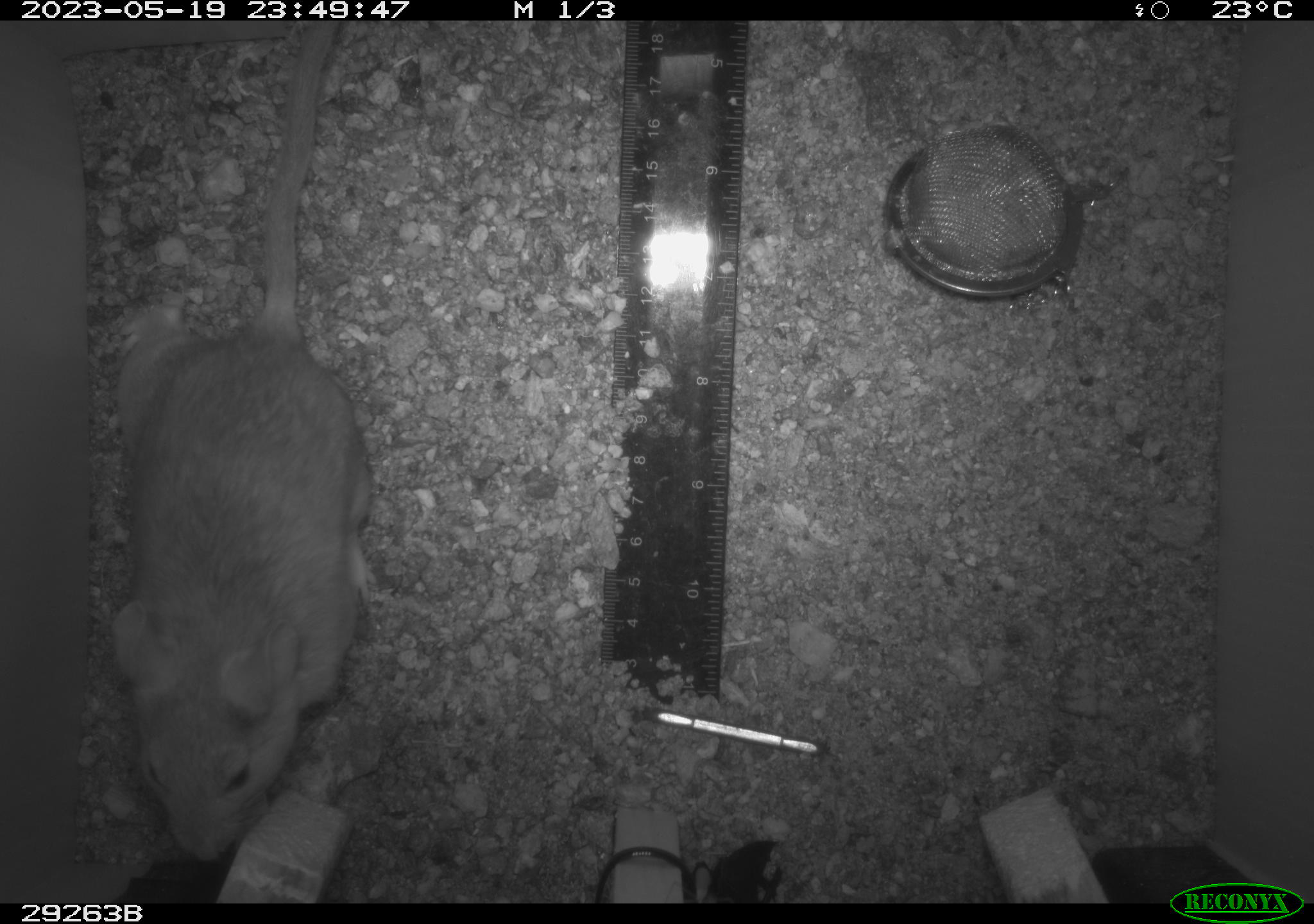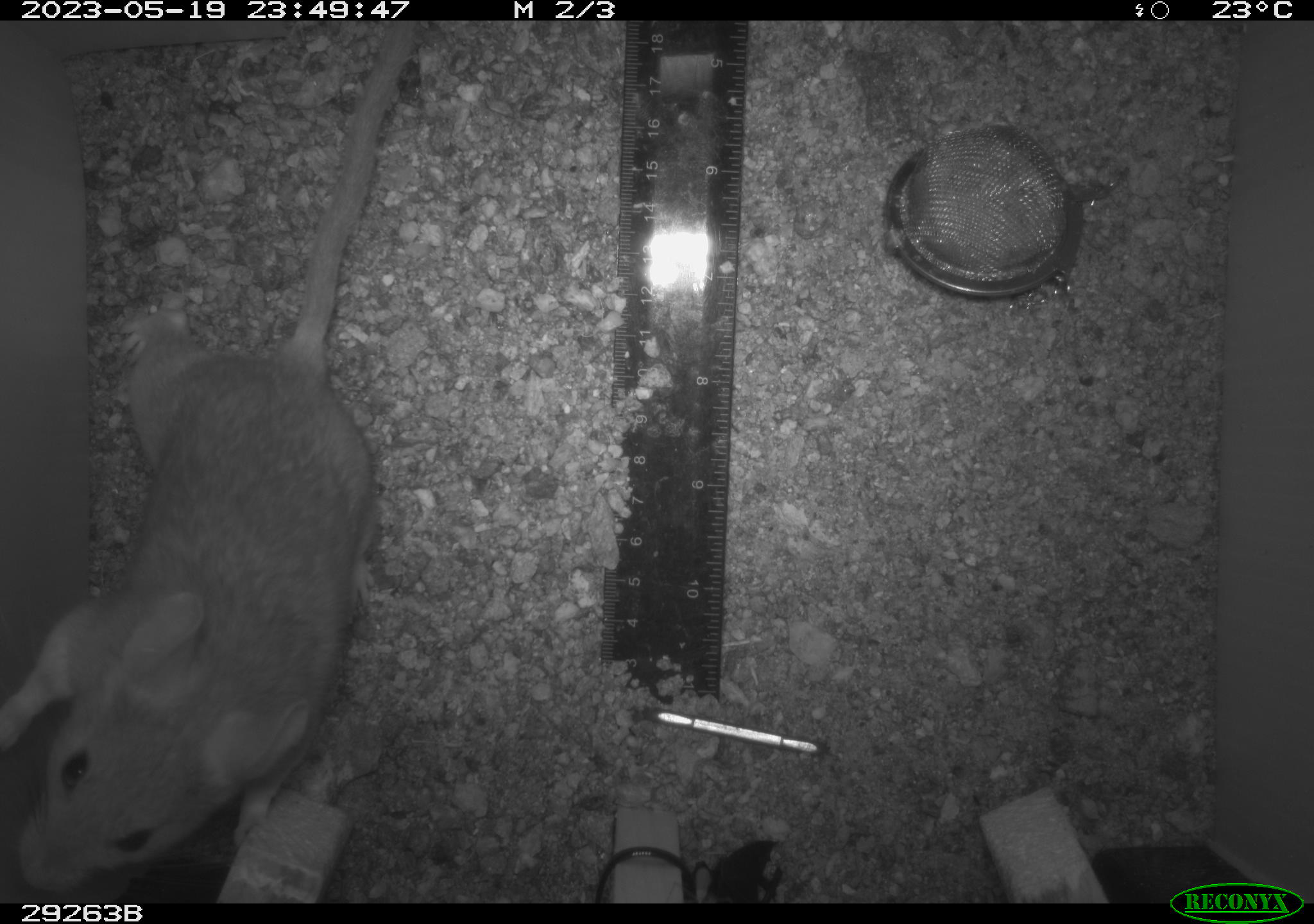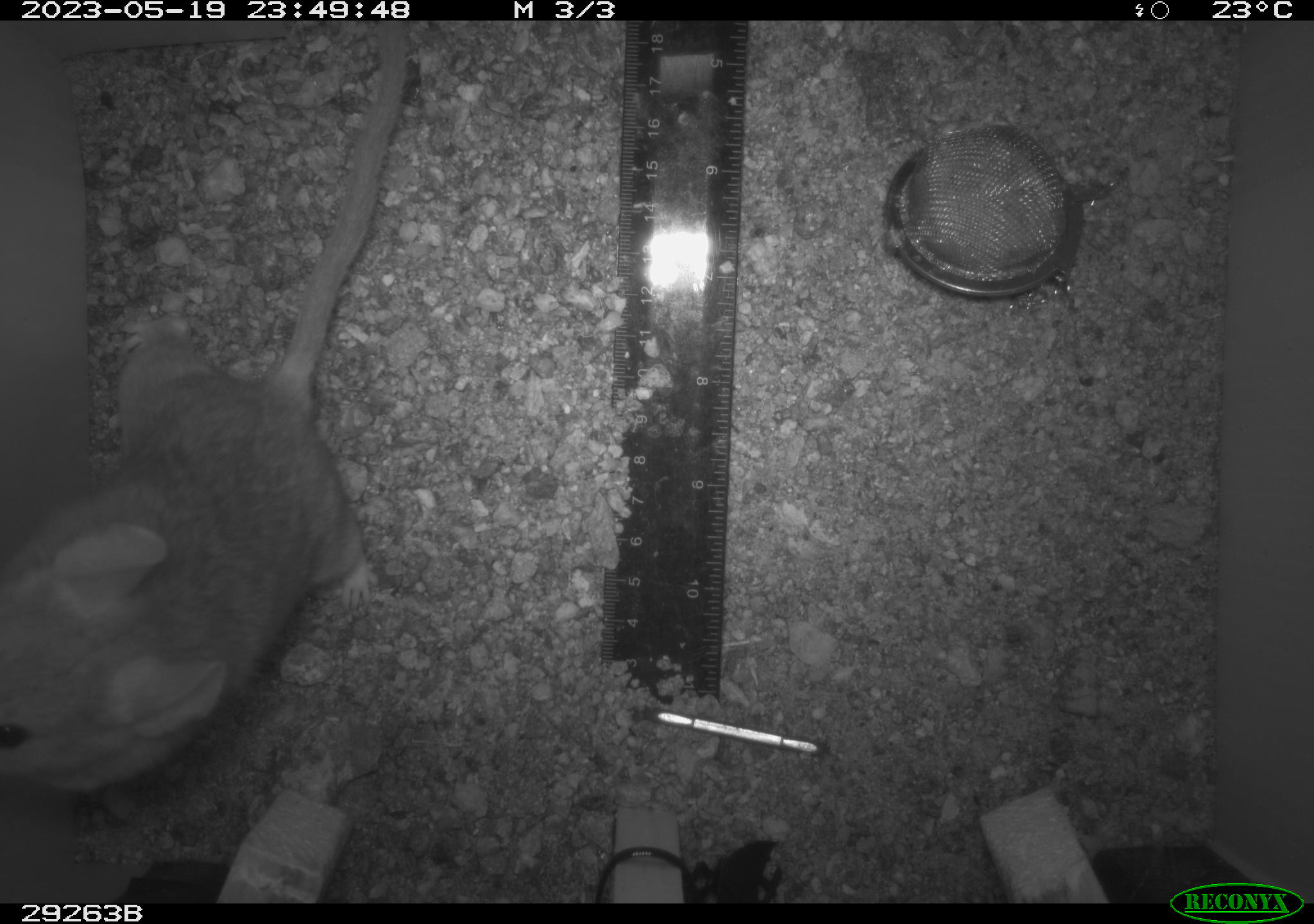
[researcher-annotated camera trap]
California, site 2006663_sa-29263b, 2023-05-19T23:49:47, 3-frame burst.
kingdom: Animalia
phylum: Chordata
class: Mammalia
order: Rodentia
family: Cricetidae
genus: Peromyscus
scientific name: Peromyscus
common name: deer mice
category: peromyscus species